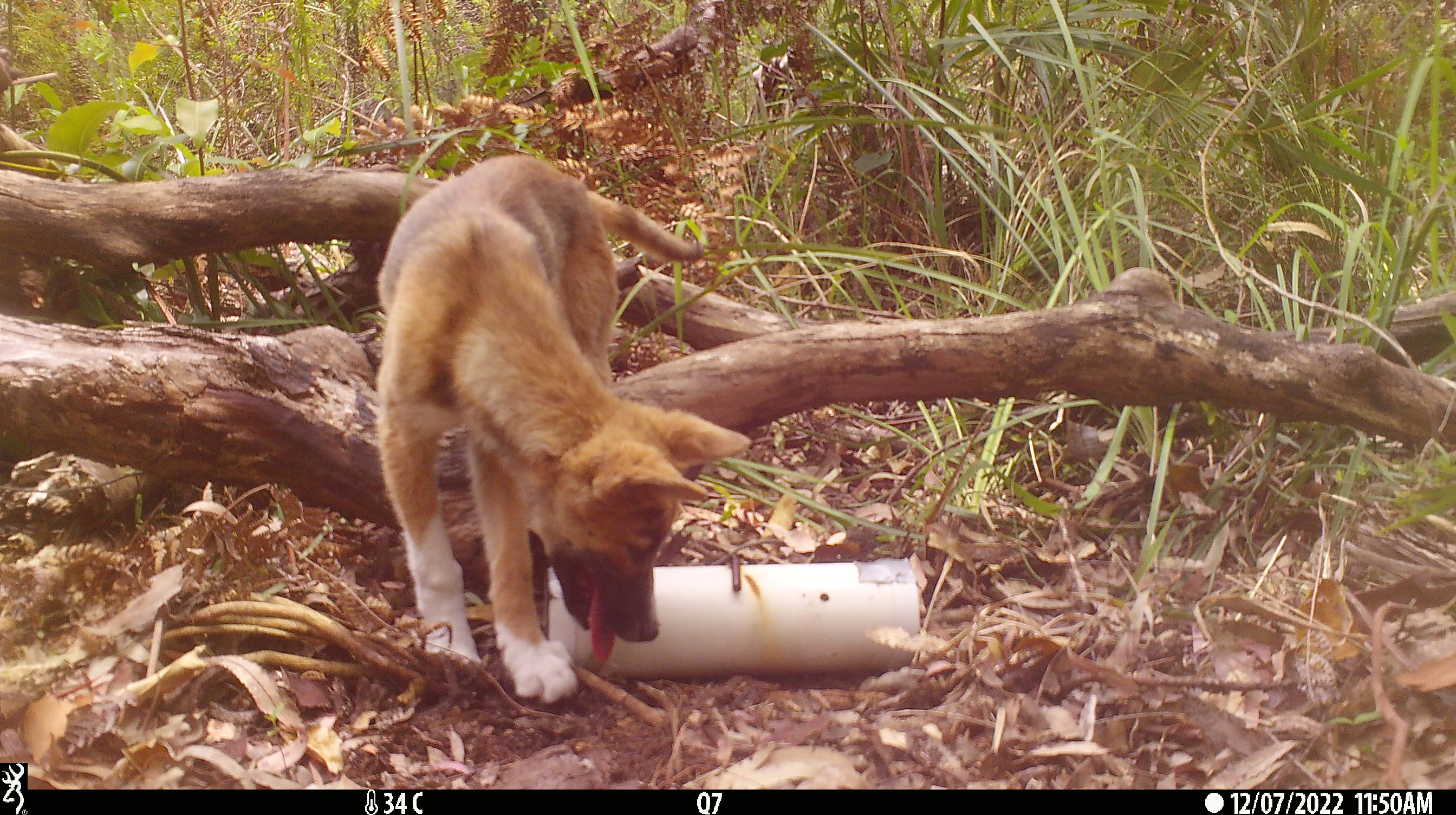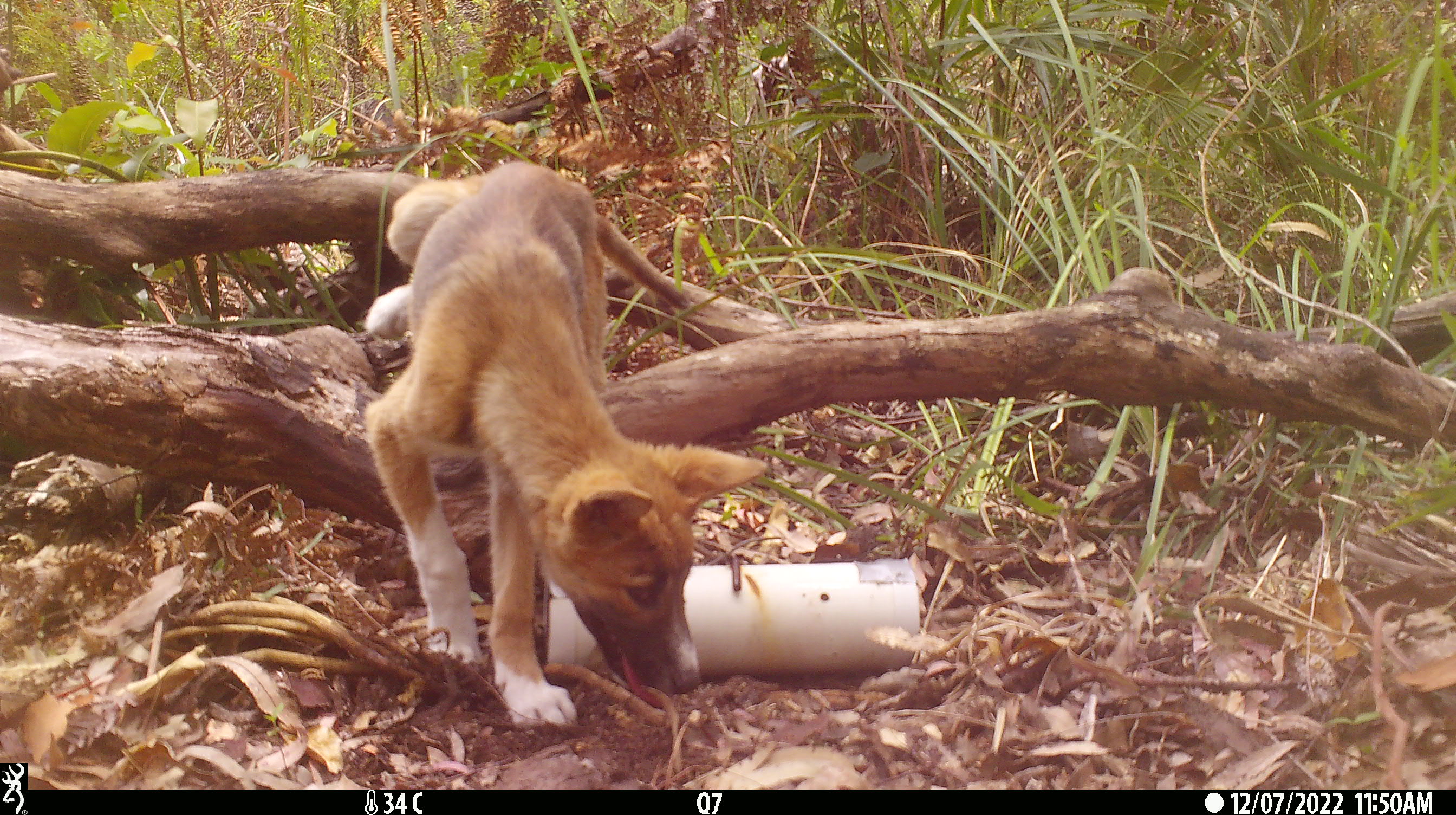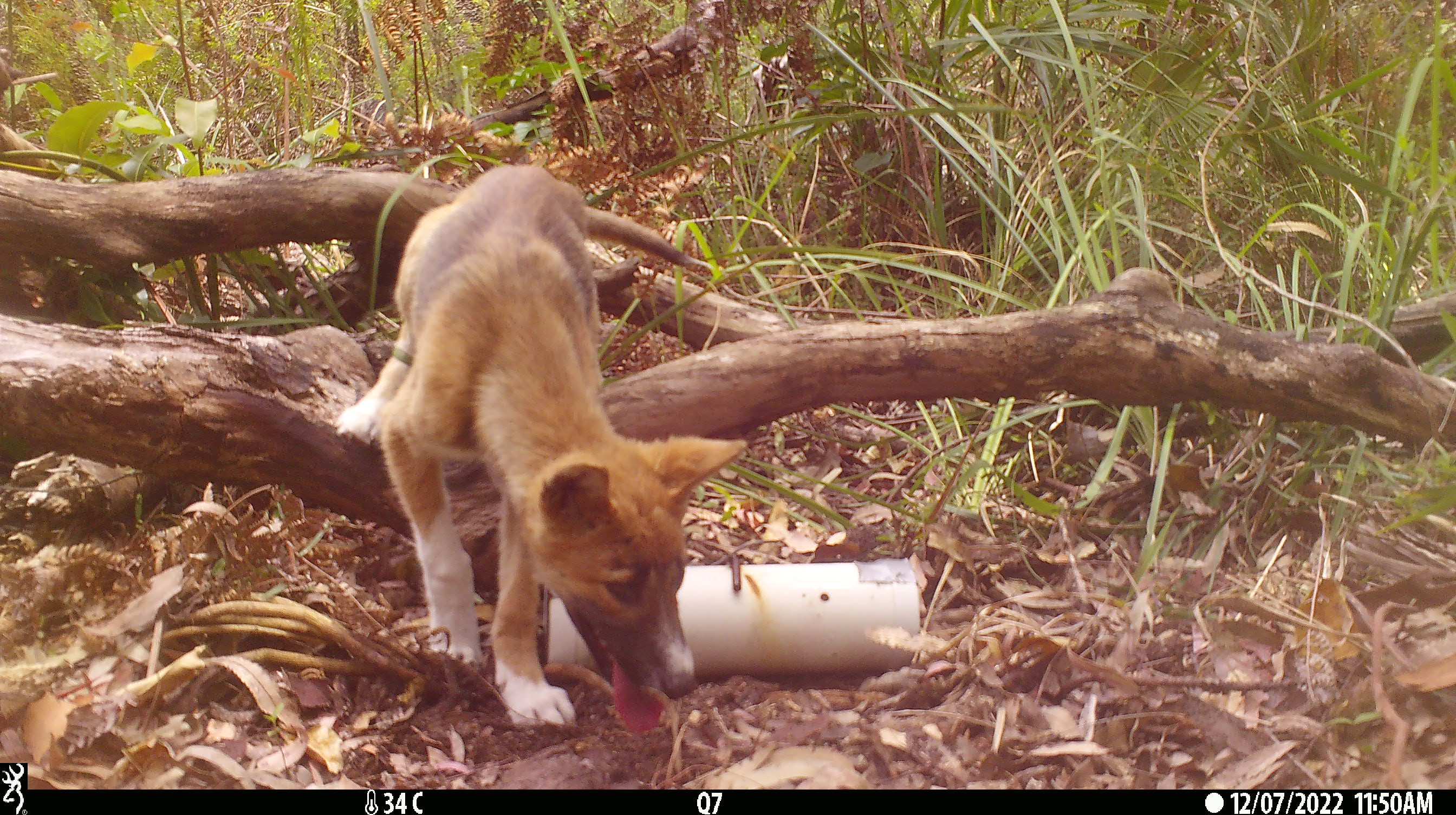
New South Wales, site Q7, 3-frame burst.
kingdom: Animalia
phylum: Chordata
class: Mammalia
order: Carnivora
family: Canidae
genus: Canis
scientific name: Canis familiaris dingo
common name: dingo